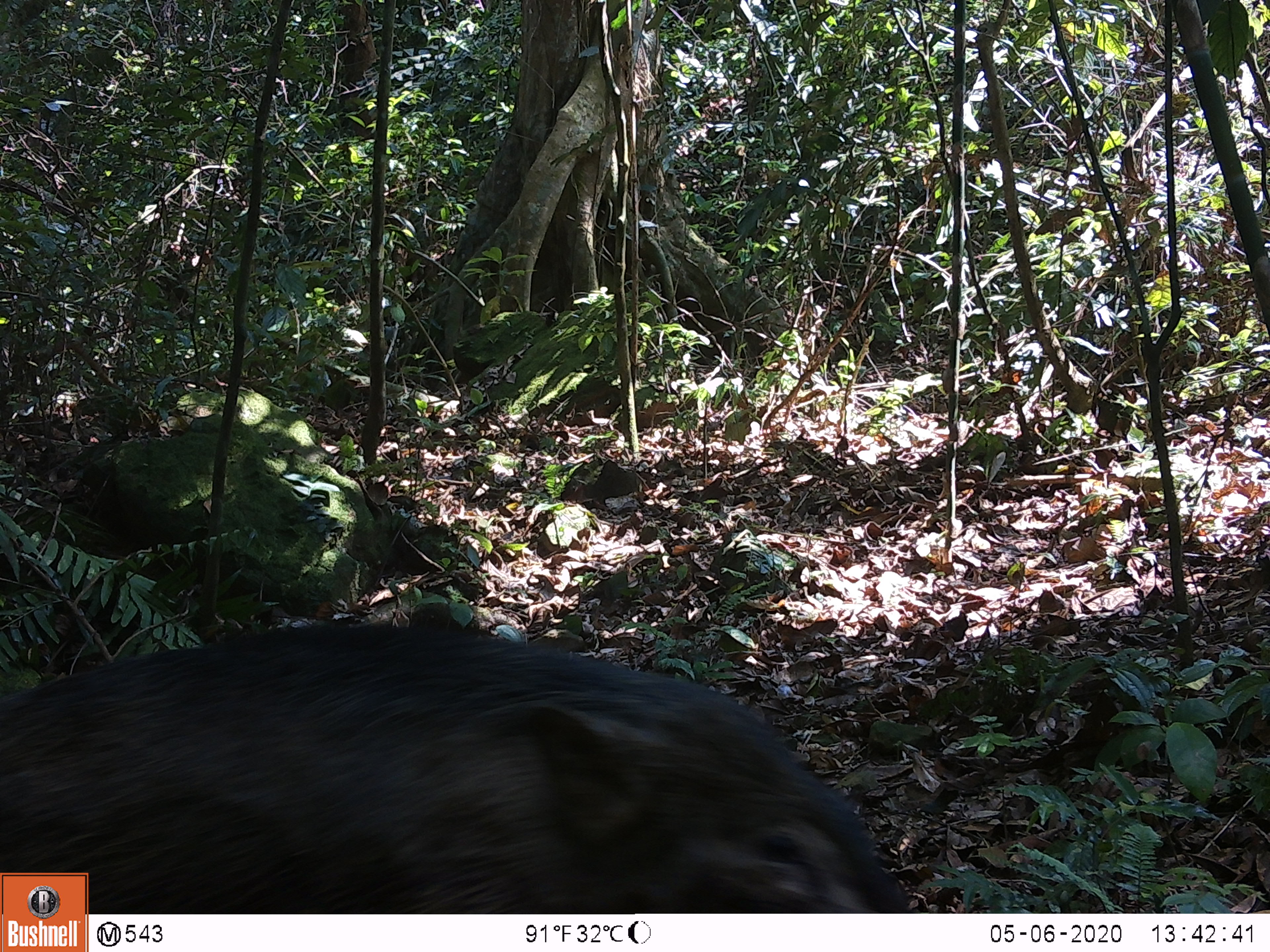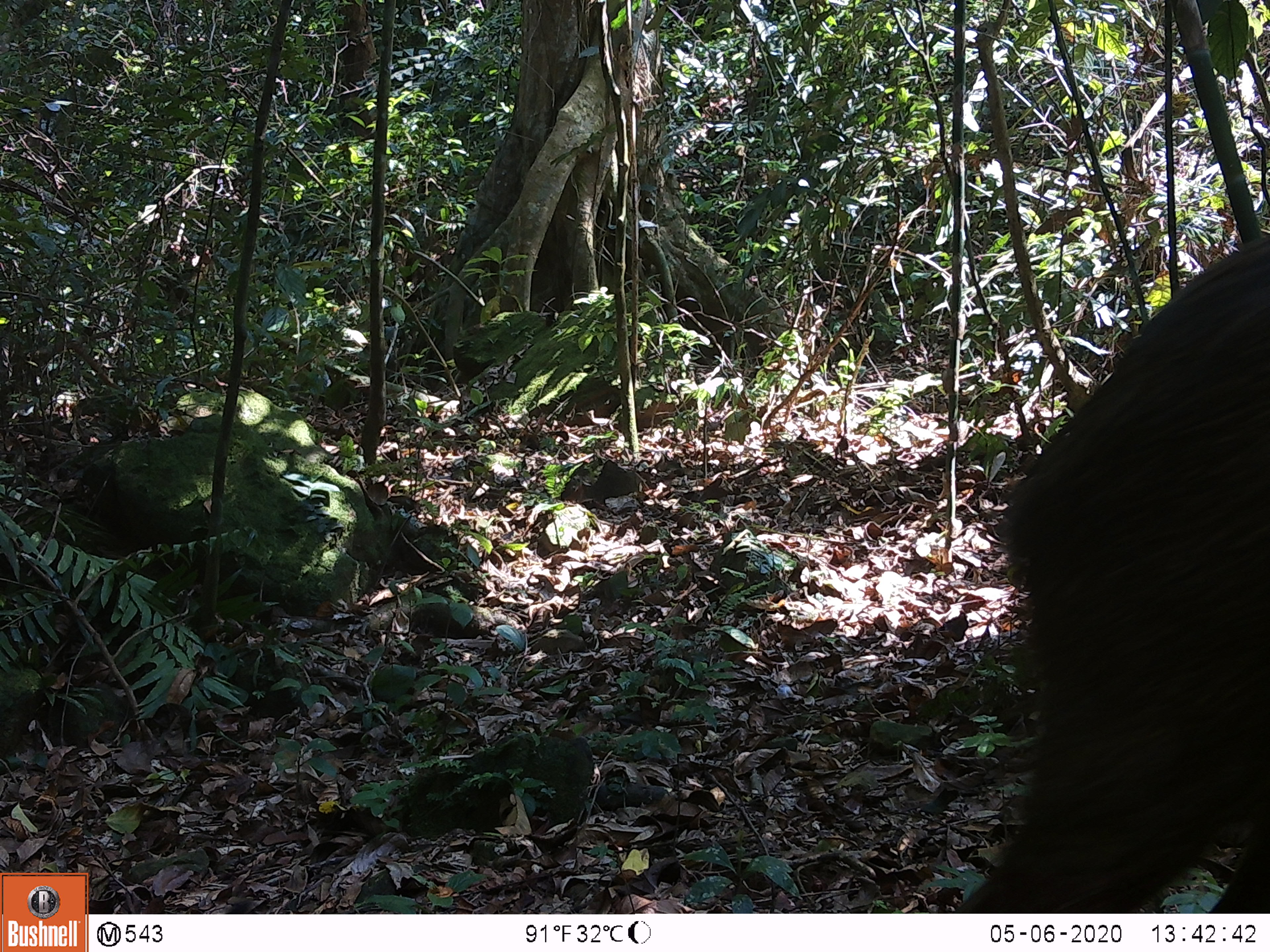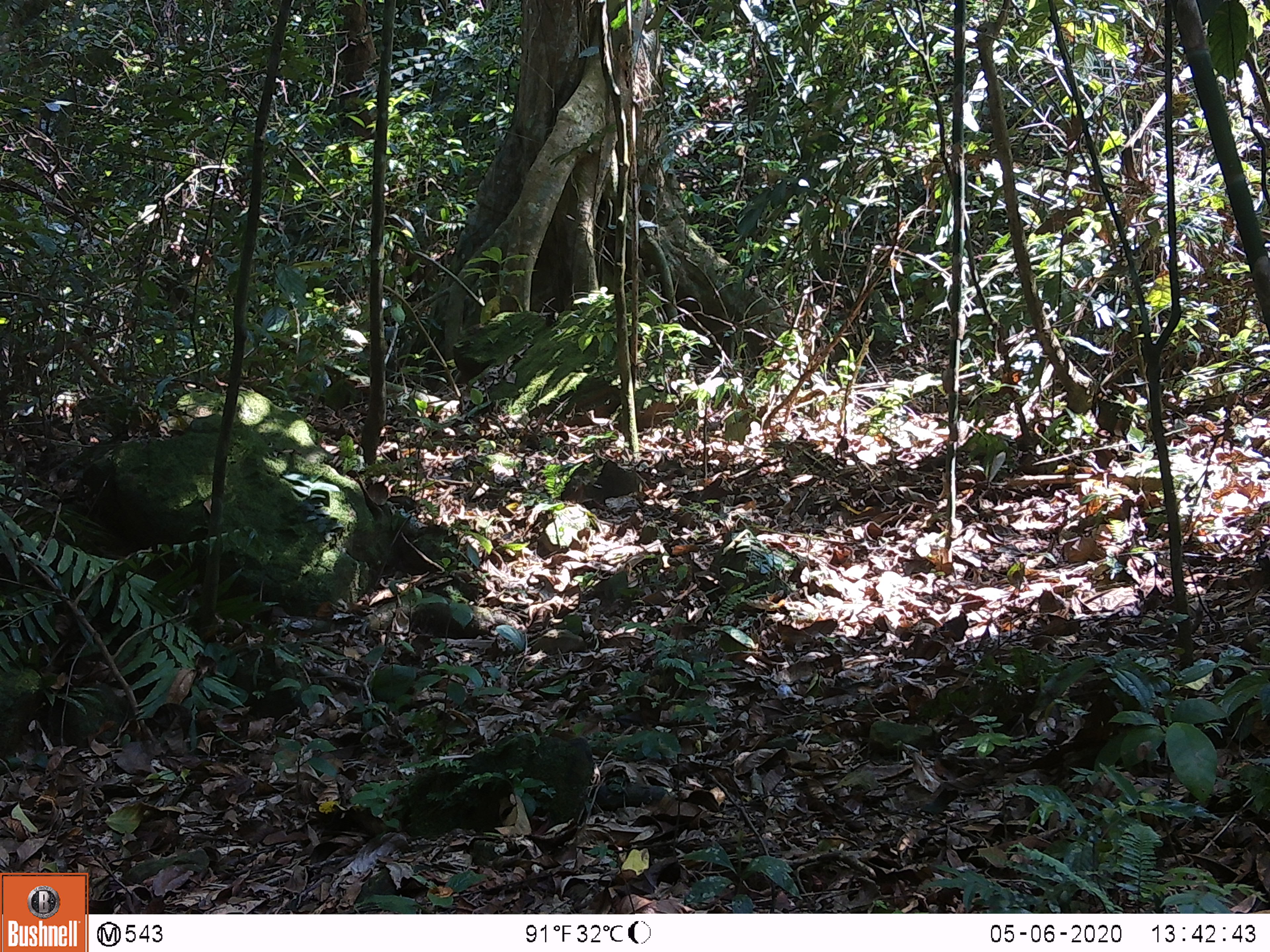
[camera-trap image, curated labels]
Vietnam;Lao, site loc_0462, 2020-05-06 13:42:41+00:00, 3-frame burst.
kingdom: Animalia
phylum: Chordata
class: Mammalia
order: Artiodactyla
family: Suidae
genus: Sus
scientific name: Sus scrofa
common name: eurasian wild pig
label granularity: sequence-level